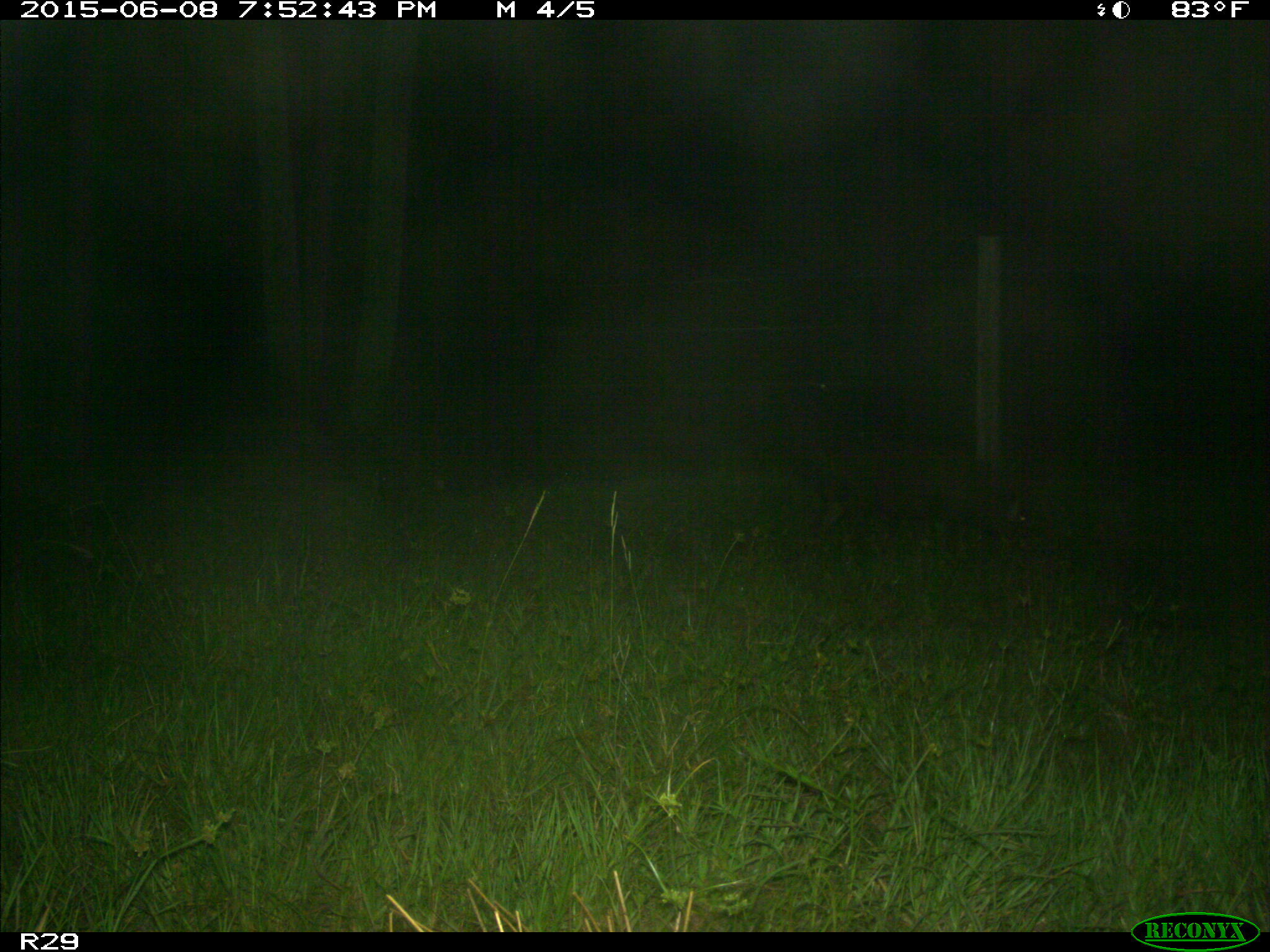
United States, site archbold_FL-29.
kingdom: Animalia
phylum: Chordata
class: Mammalia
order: Artiodactyla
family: Suidae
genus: Sus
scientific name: Sus scrofa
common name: wild boar